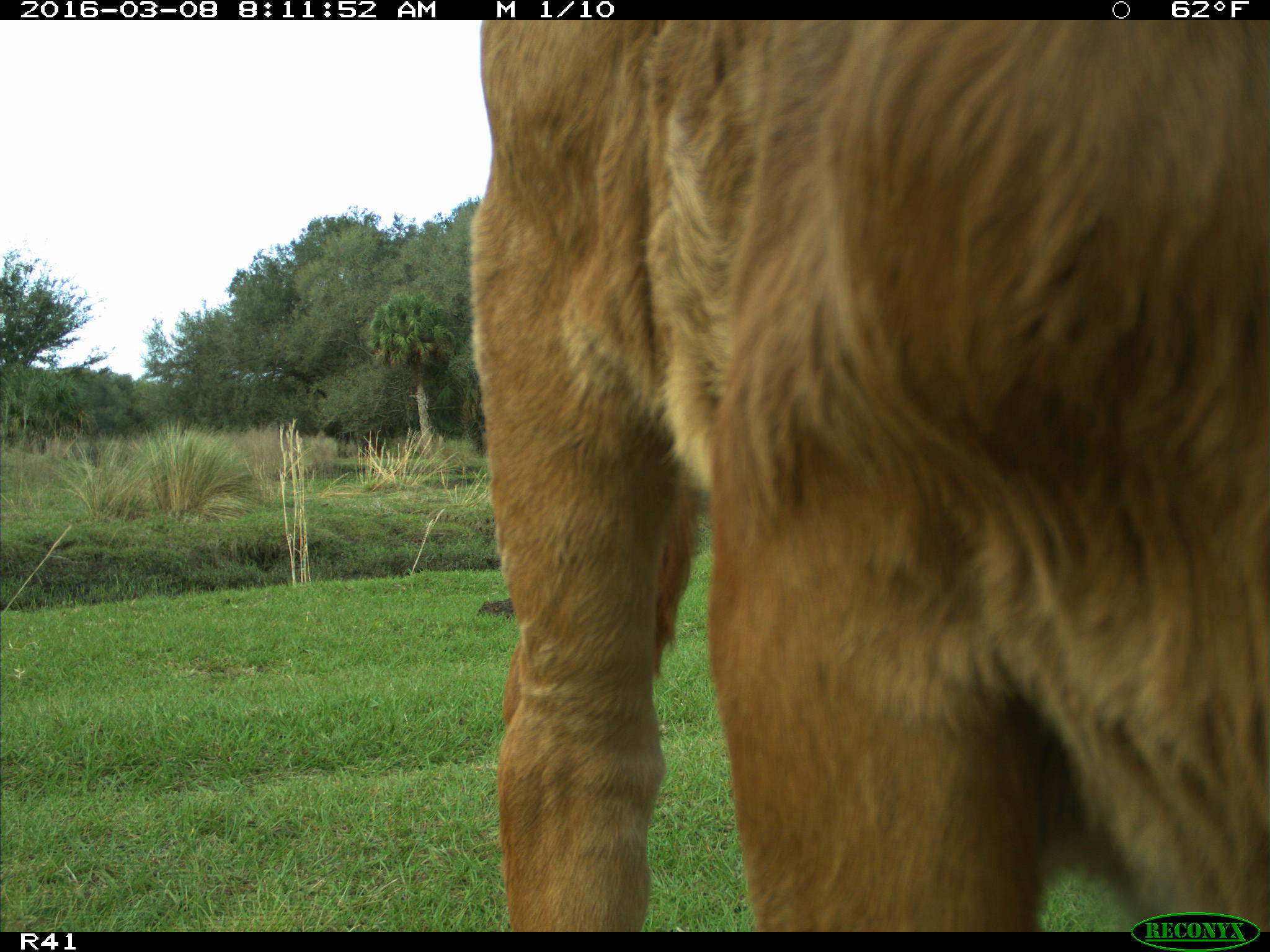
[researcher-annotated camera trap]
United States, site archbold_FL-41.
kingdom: Animalia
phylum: Chordata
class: Mammalia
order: Artiodactyla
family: Bovidae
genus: Bos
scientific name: Bos taurus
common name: domestic cow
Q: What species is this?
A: Bos taurus (domestic cow).